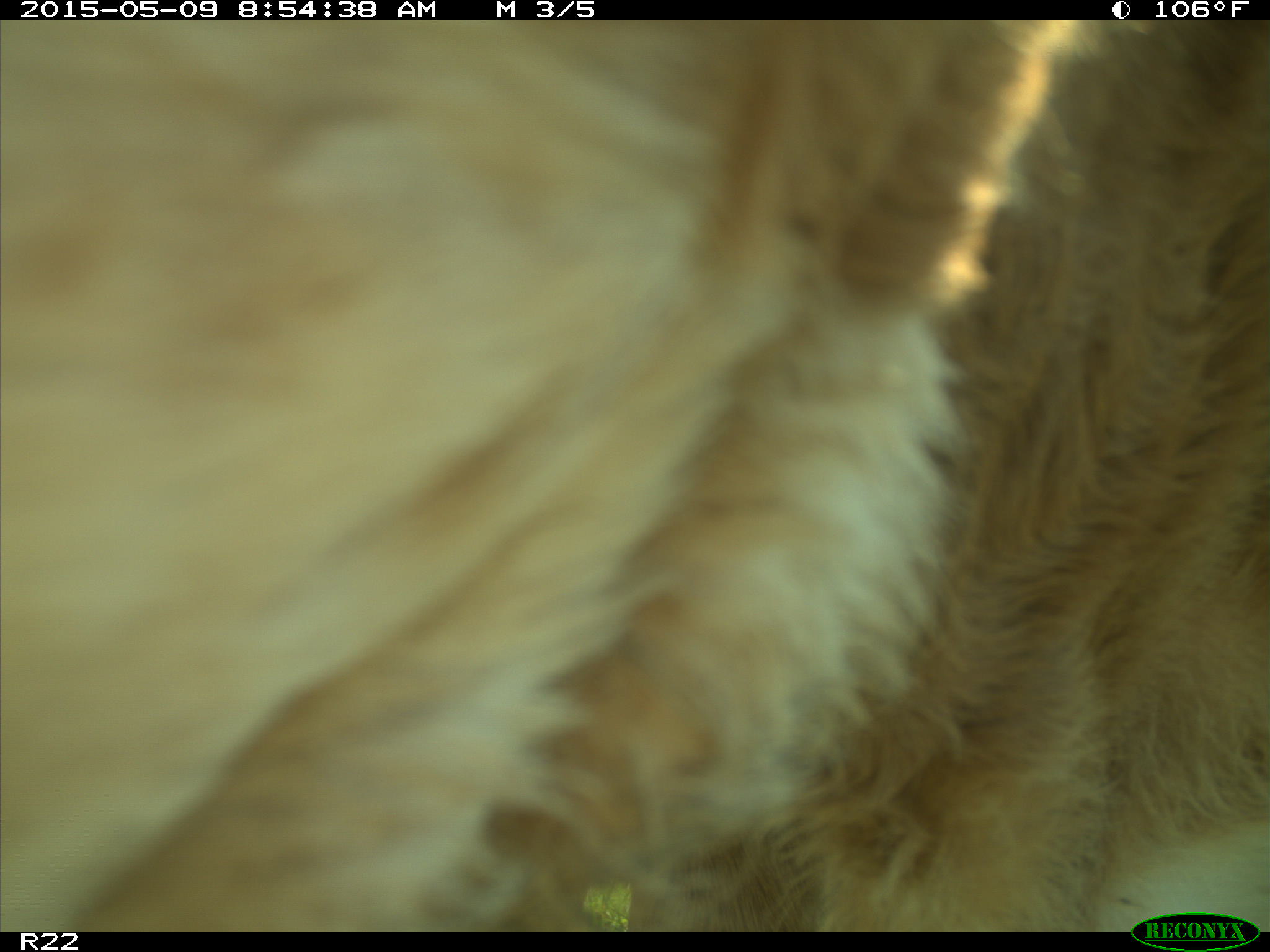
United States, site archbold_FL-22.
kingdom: Animalia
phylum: Chordata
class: Mammalia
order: Artiodactyla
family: Bovidae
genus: Bos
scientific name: Bos taurus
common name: domestic cow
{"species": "Bos taurus (domestic cow)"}